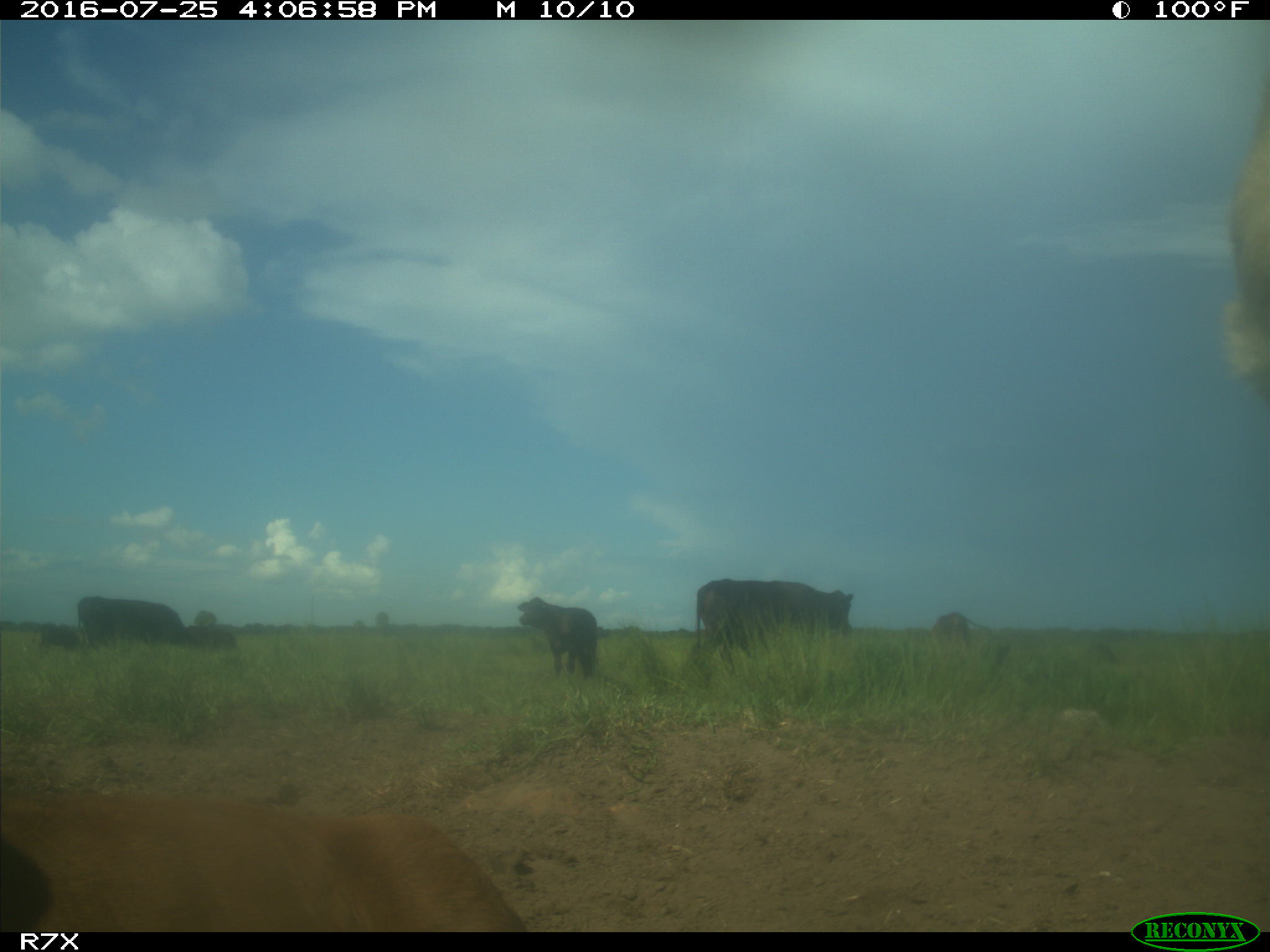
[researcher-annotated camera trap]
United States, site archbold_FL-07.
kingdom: Animalia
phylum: Chordata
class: Mammalia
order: Artiodactyla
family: Bovidae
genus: Bos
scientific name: Bos taurus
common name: domestic cow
Bos taurus (domestic cow).